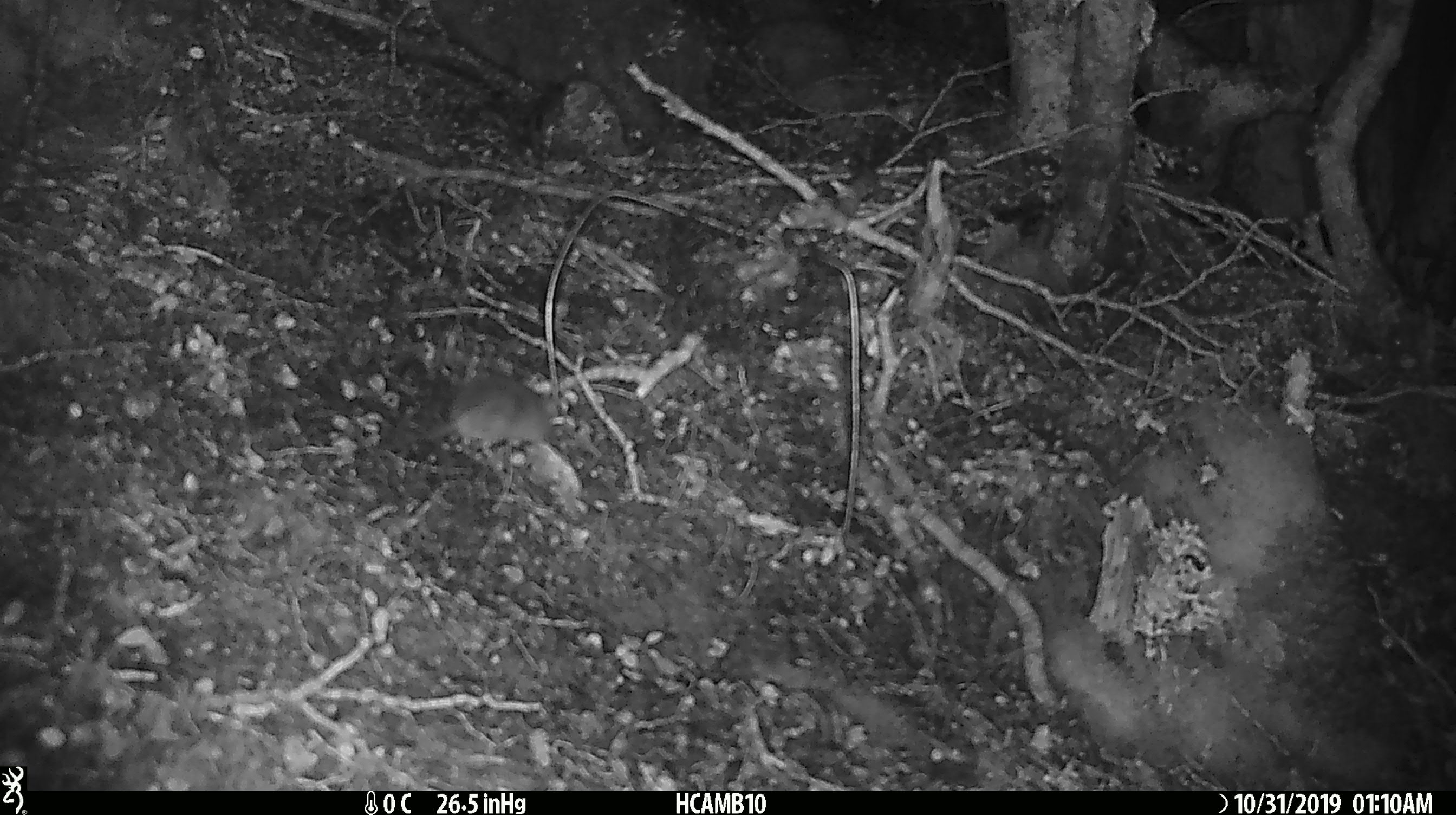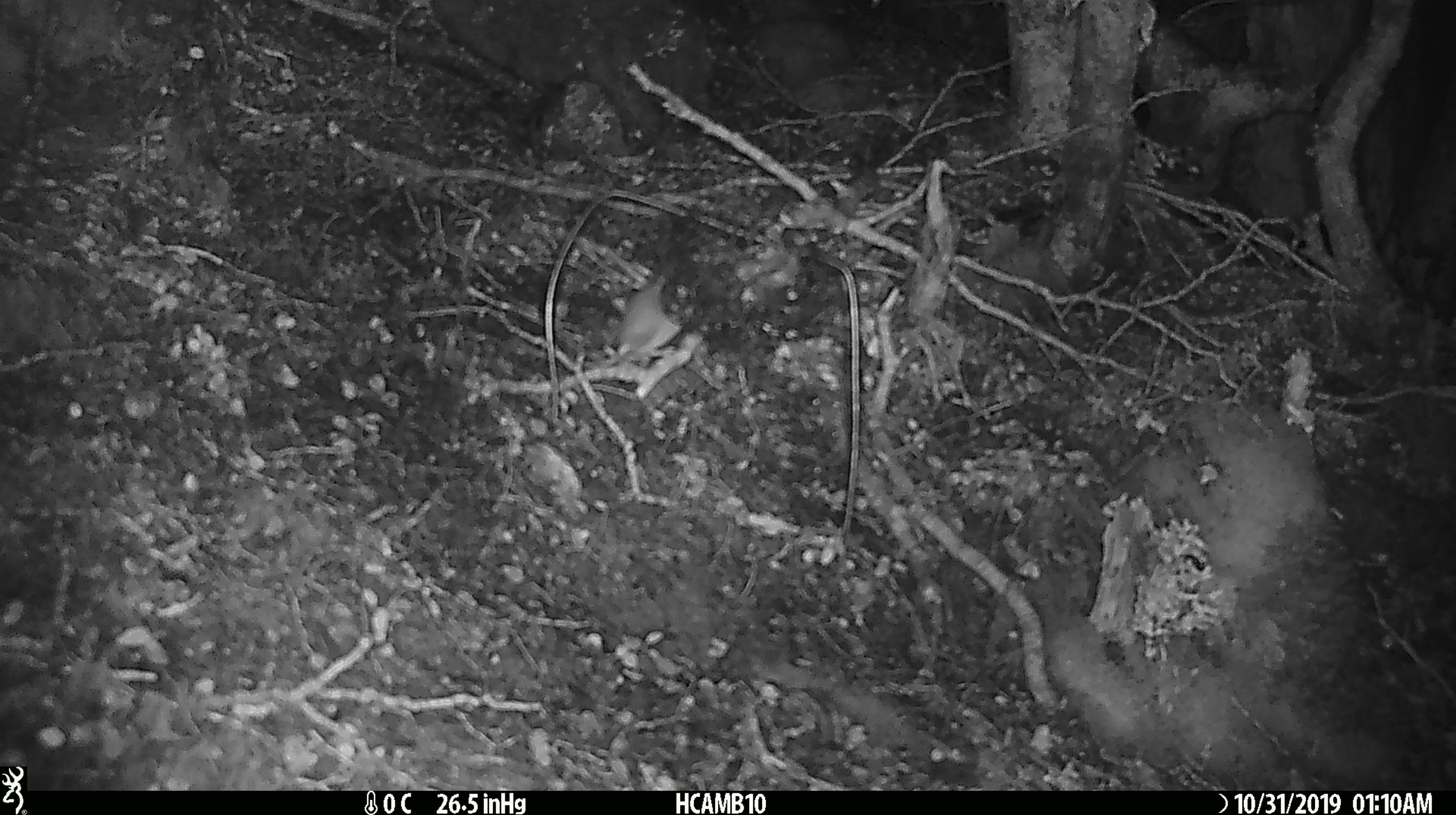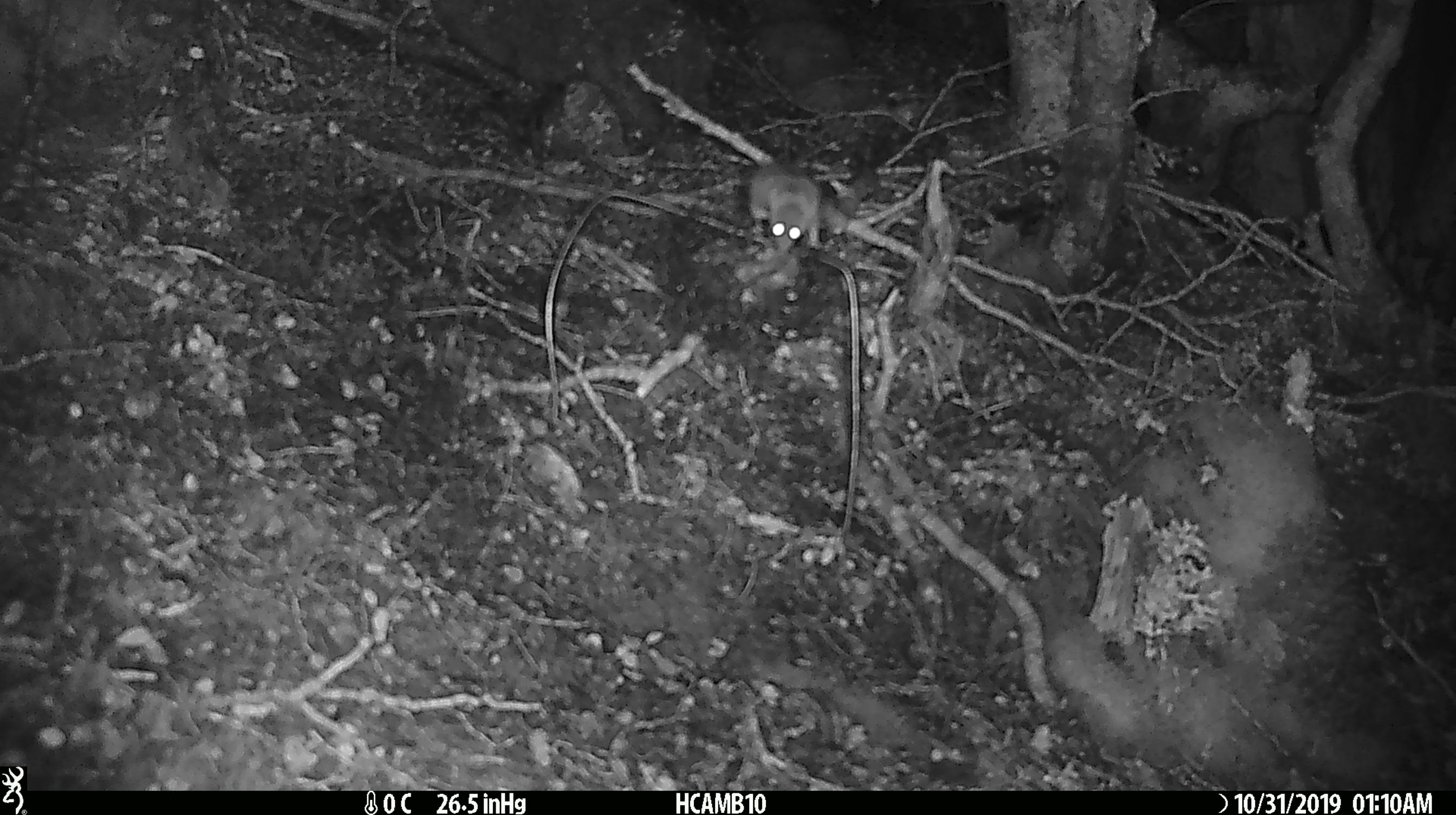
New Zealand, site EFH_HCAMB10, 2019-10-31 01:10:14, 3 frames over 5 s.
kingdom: Animalia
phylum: Chordata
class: Mammalia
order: Rodentia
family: Muridae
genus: Mus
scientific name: Mus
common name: mouse